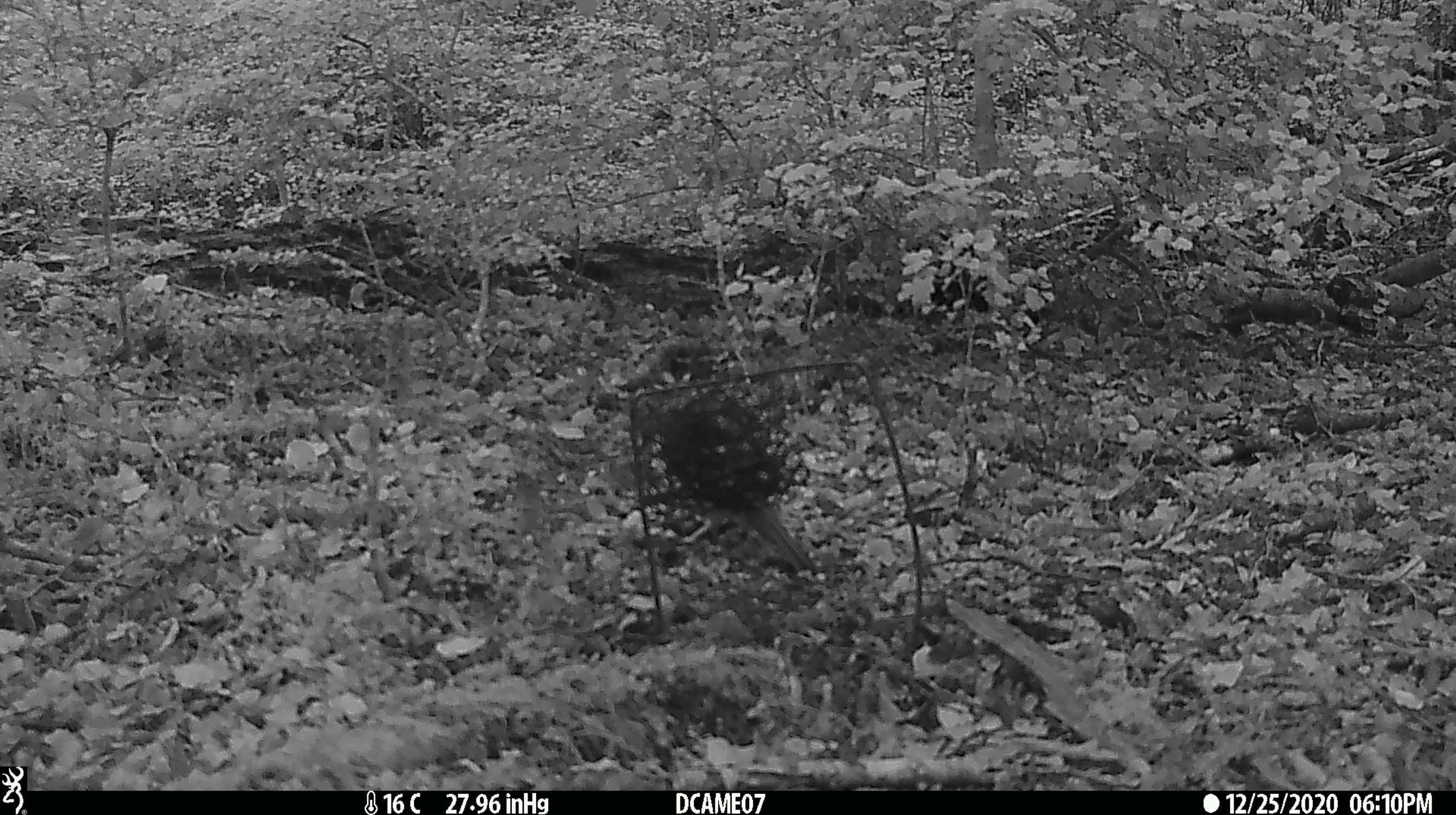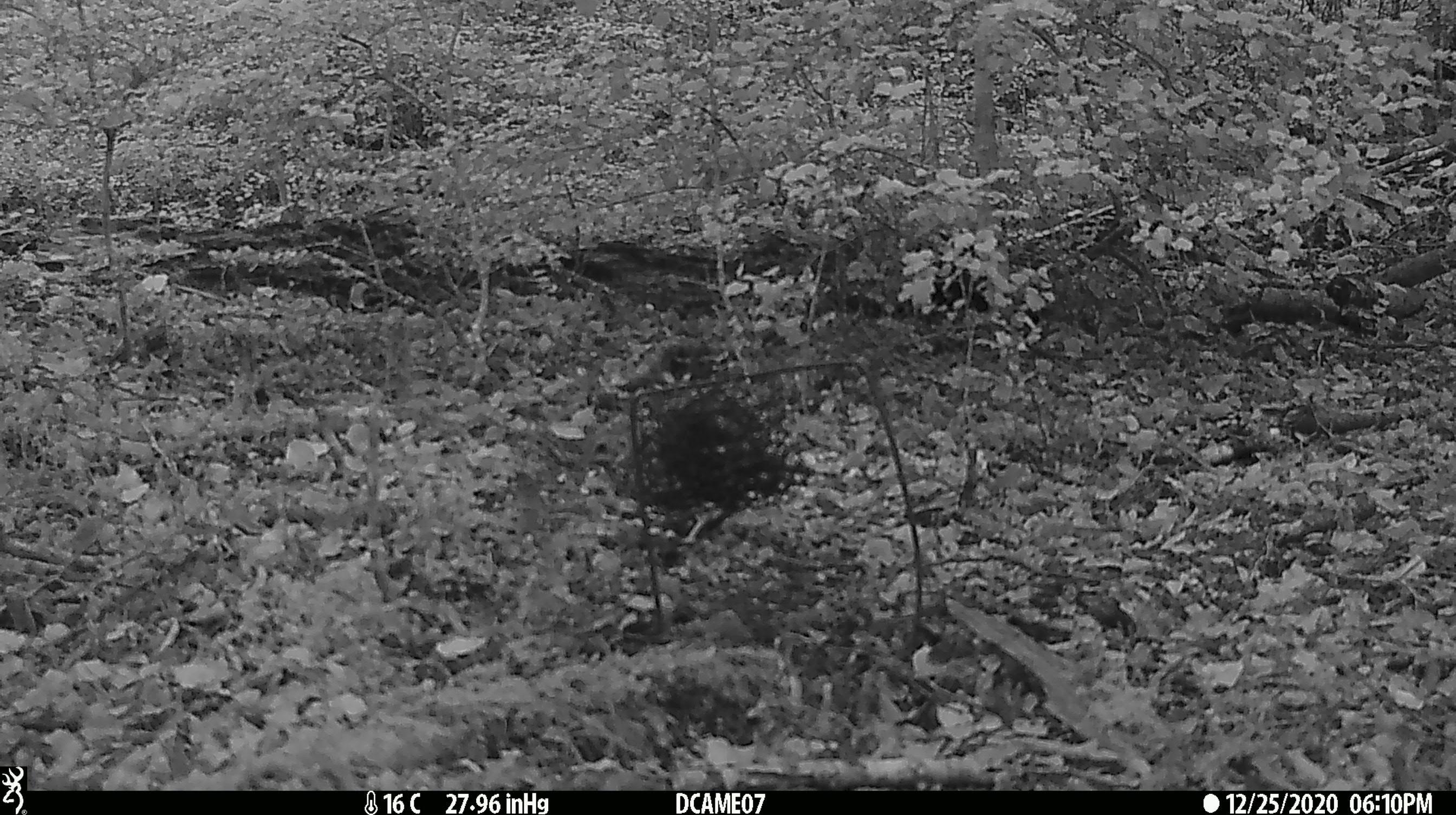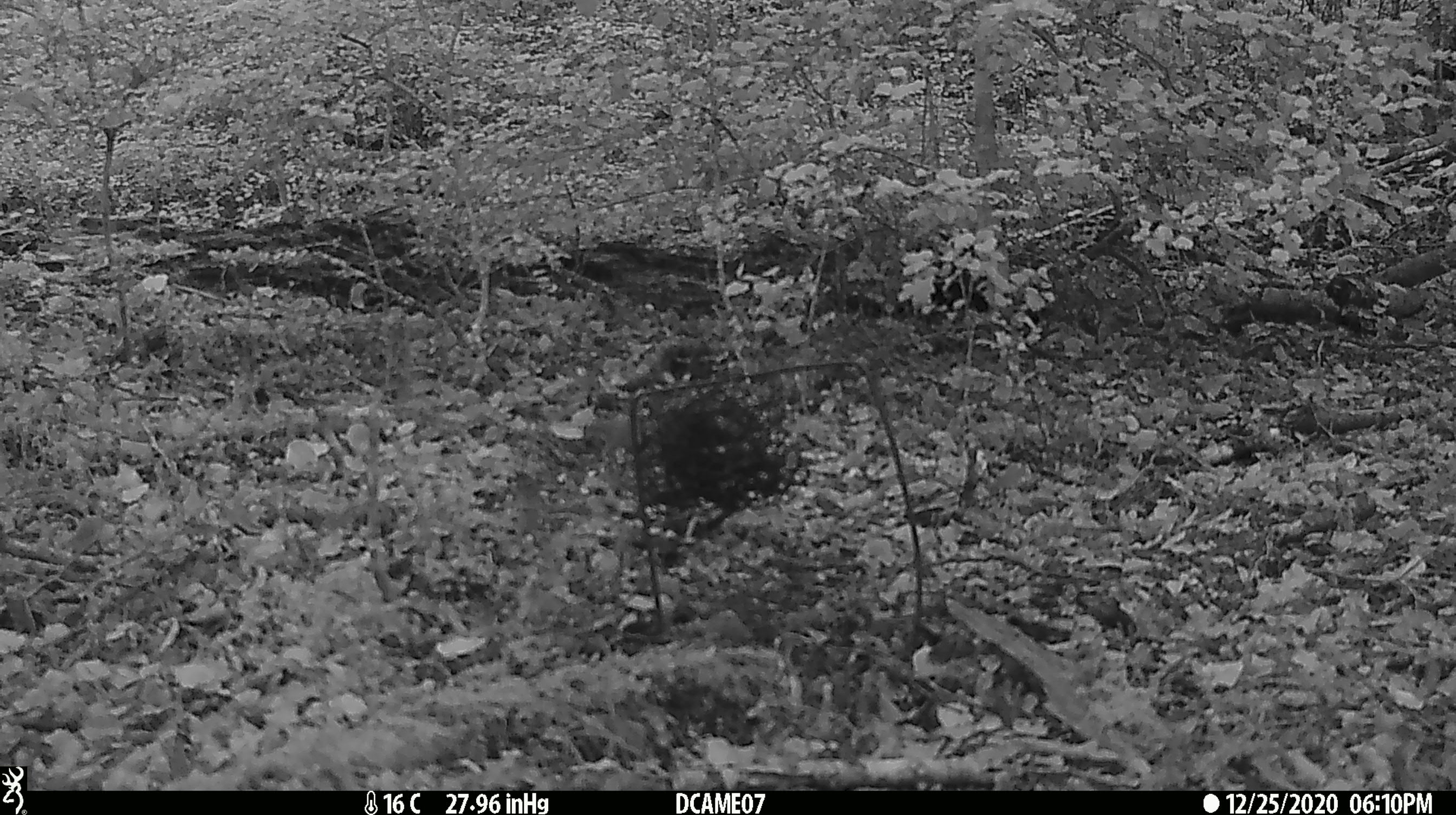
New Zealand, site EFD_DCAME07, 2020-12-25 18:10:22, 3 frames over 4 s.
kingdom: Animalia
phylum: Chordata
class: Aves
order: Passeriformes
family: Turdidae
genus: Turdus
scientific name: Turdus philomelos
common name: song thrush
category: thrush